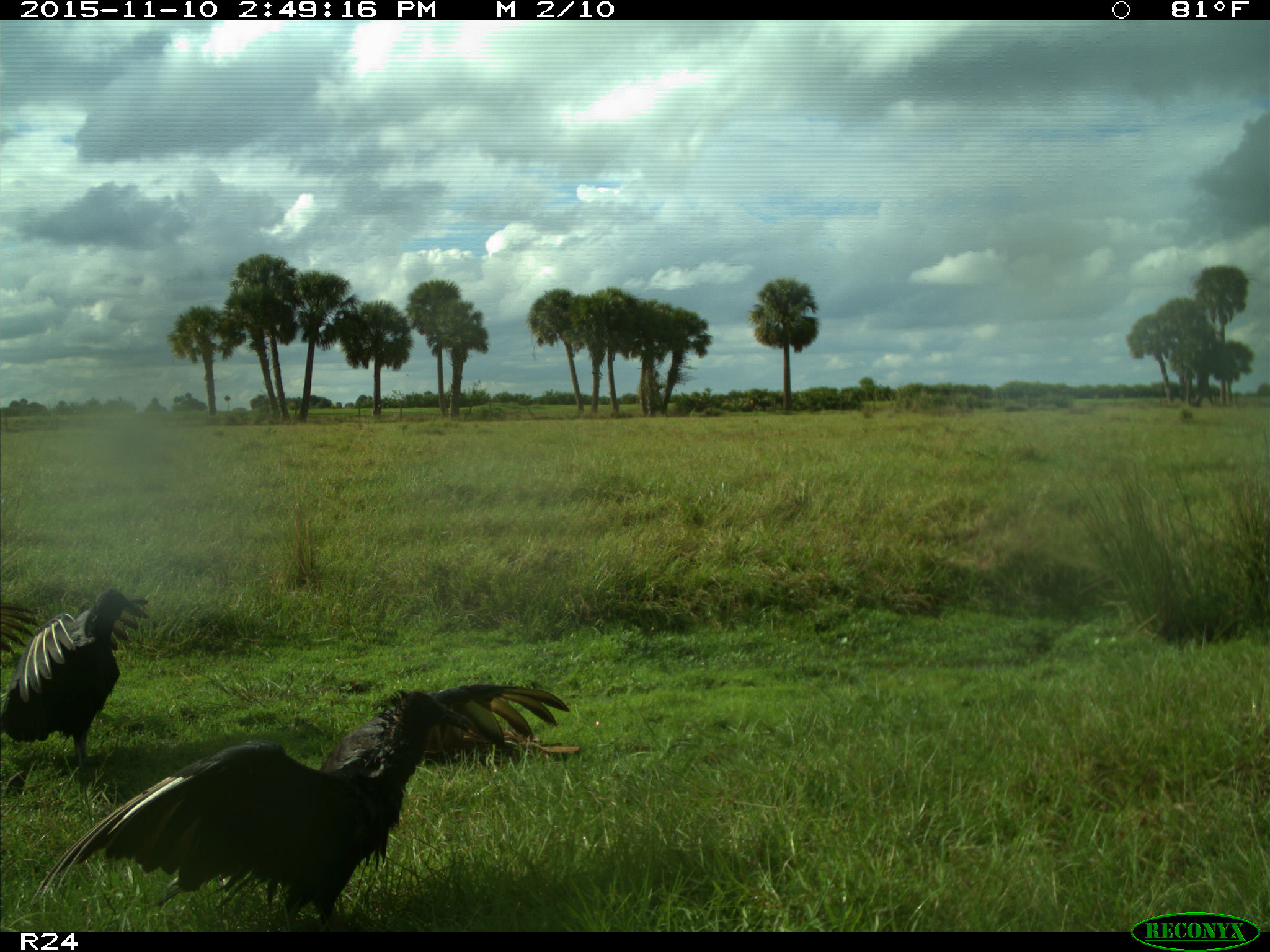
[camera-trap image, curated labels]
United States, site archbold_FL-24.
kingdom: Animalia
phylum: Chordata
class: Aves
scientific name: Aves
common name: birds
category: unidentified bird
Unidentified bird (birds) (Aves).